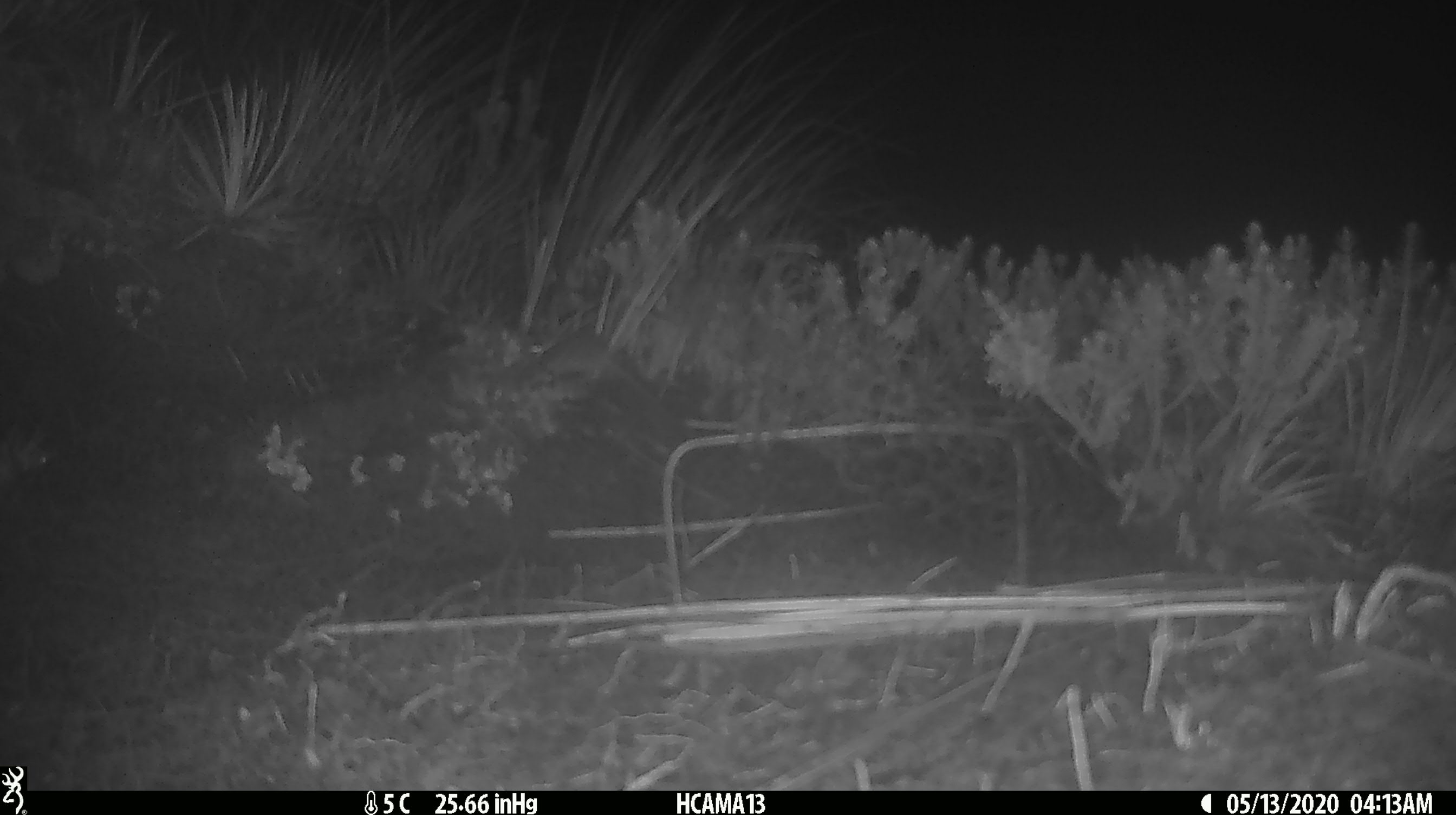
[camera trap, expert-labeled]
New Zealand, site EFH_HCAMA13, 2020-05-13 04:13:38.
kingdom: Animalia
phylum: Chordata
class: Mammalia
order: Rodentia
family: Muridae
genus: Mus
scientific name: Mus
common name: mouse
Mouse (Mus).